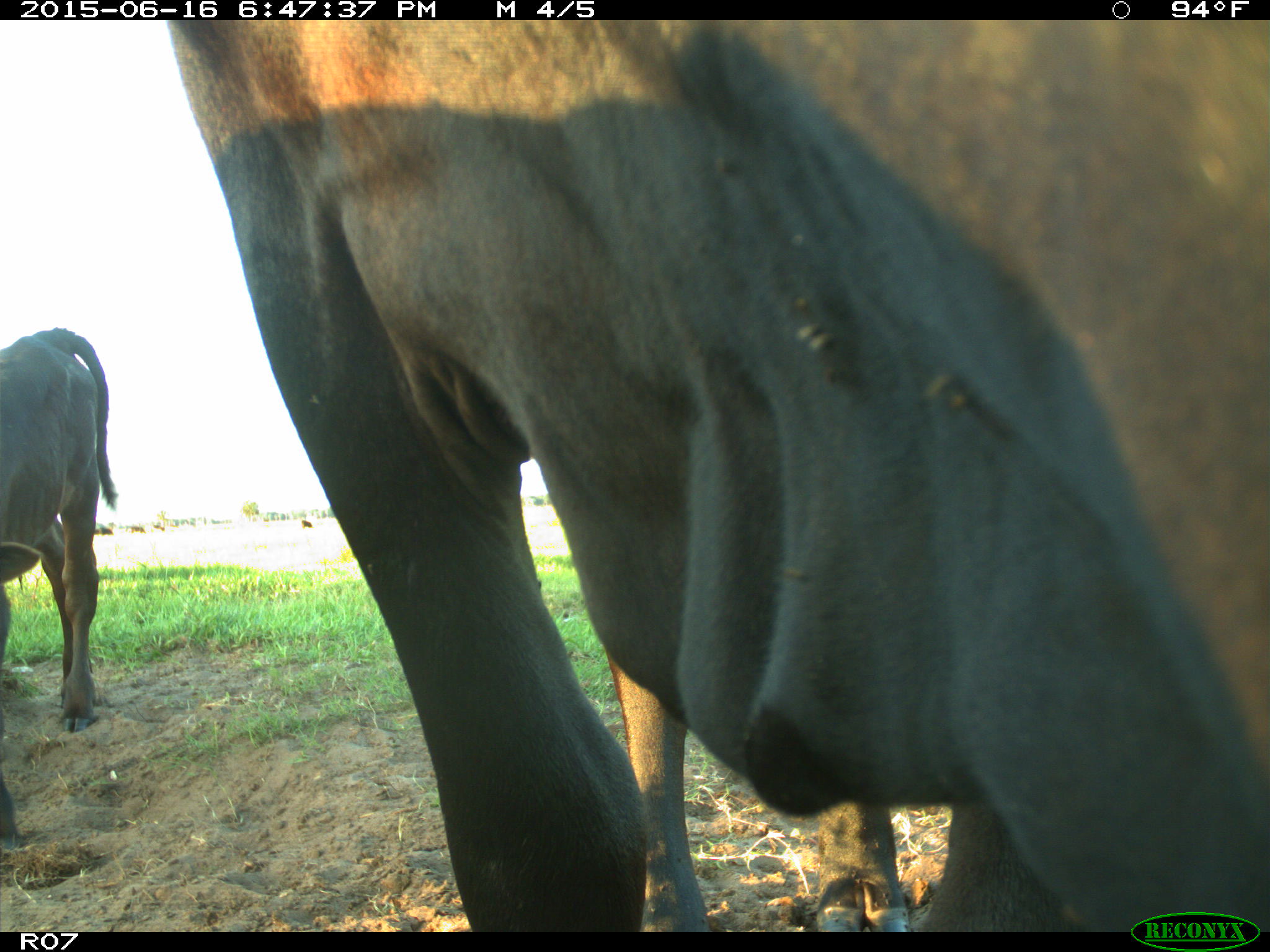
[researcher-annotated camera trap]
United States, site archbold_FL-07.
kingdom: Animalia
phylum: Chordata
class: Mammalia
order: Artiodactyla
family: Bovidae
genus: Bos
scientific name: Bos taurus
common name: domestic cow